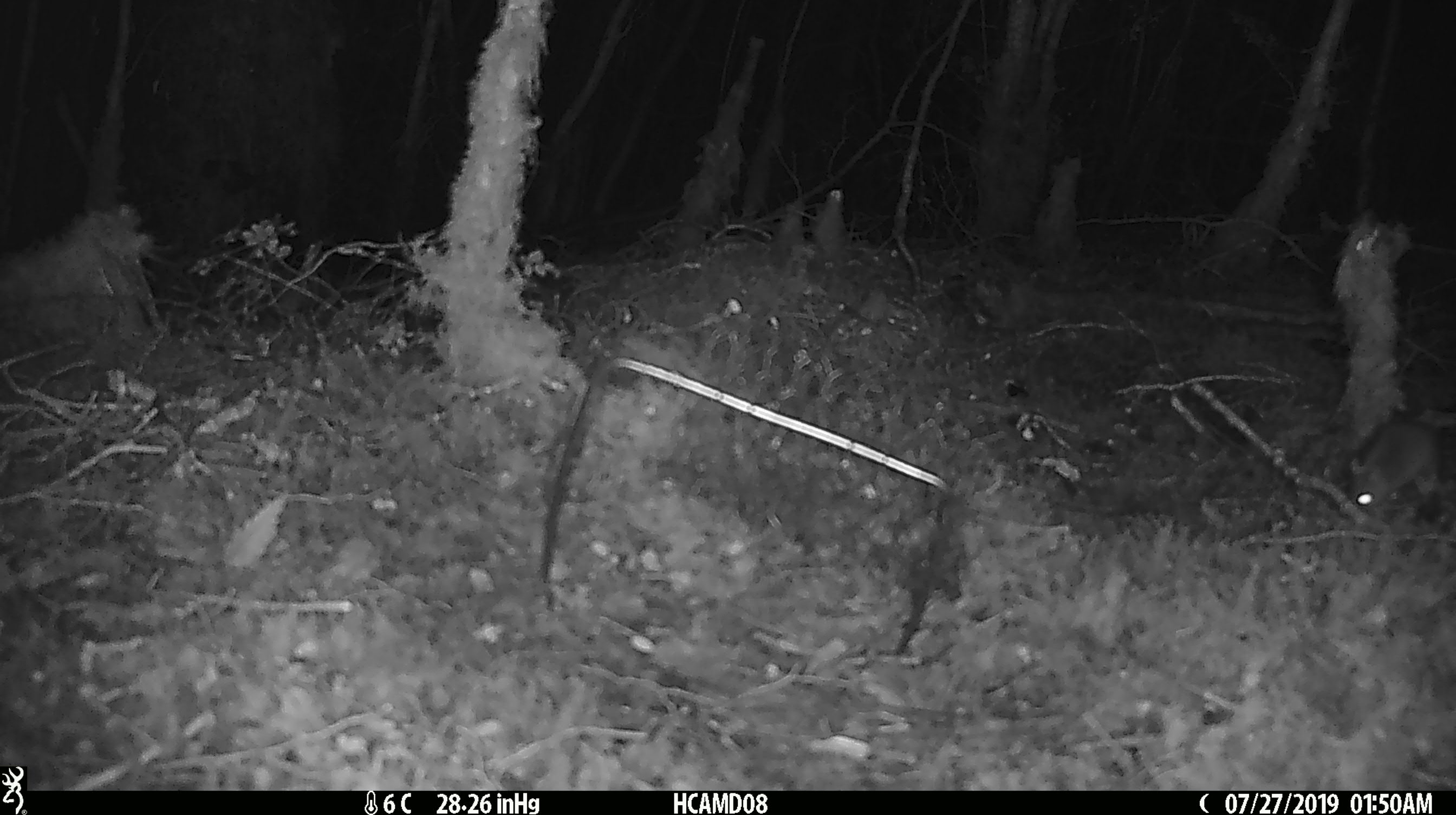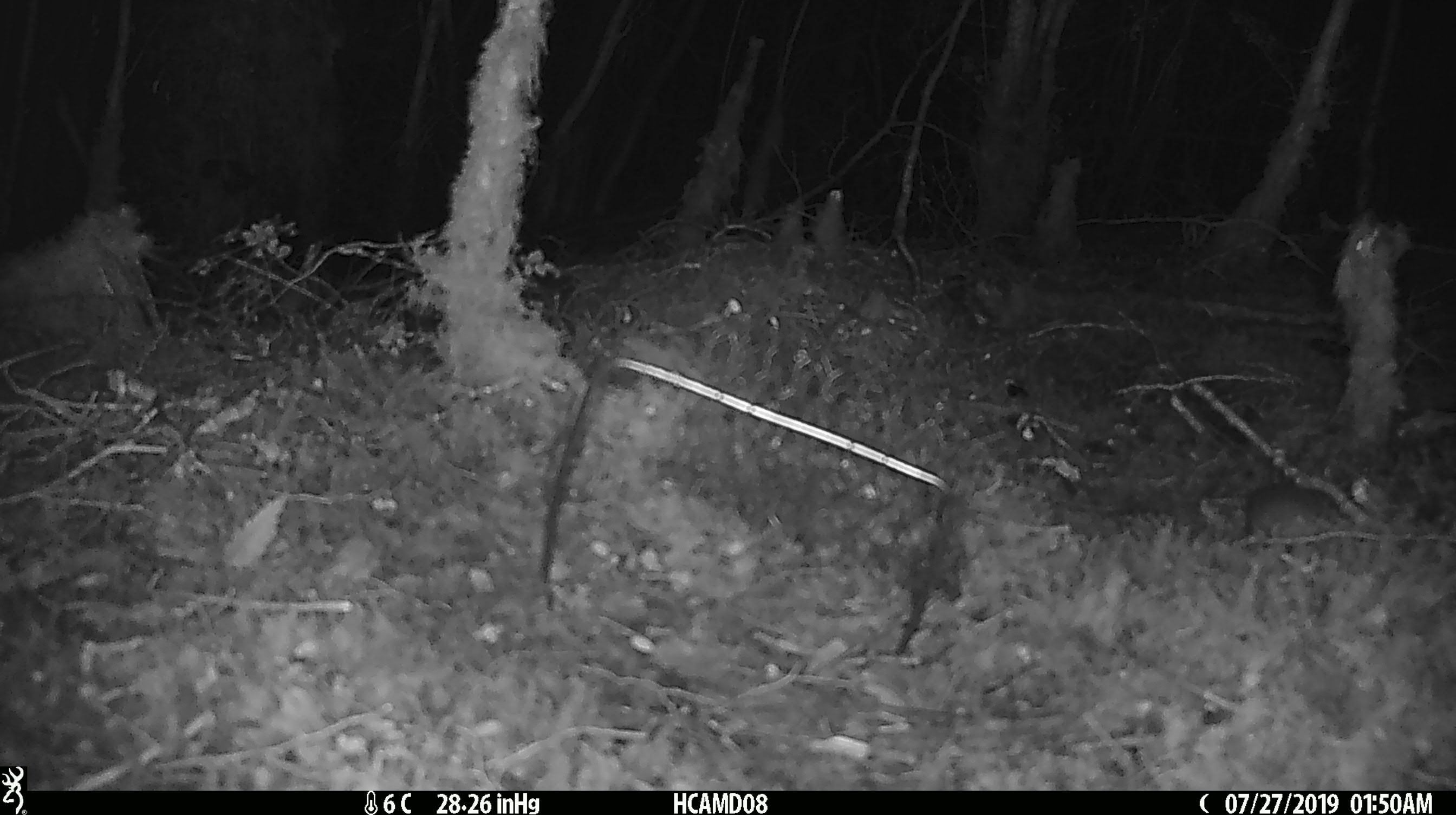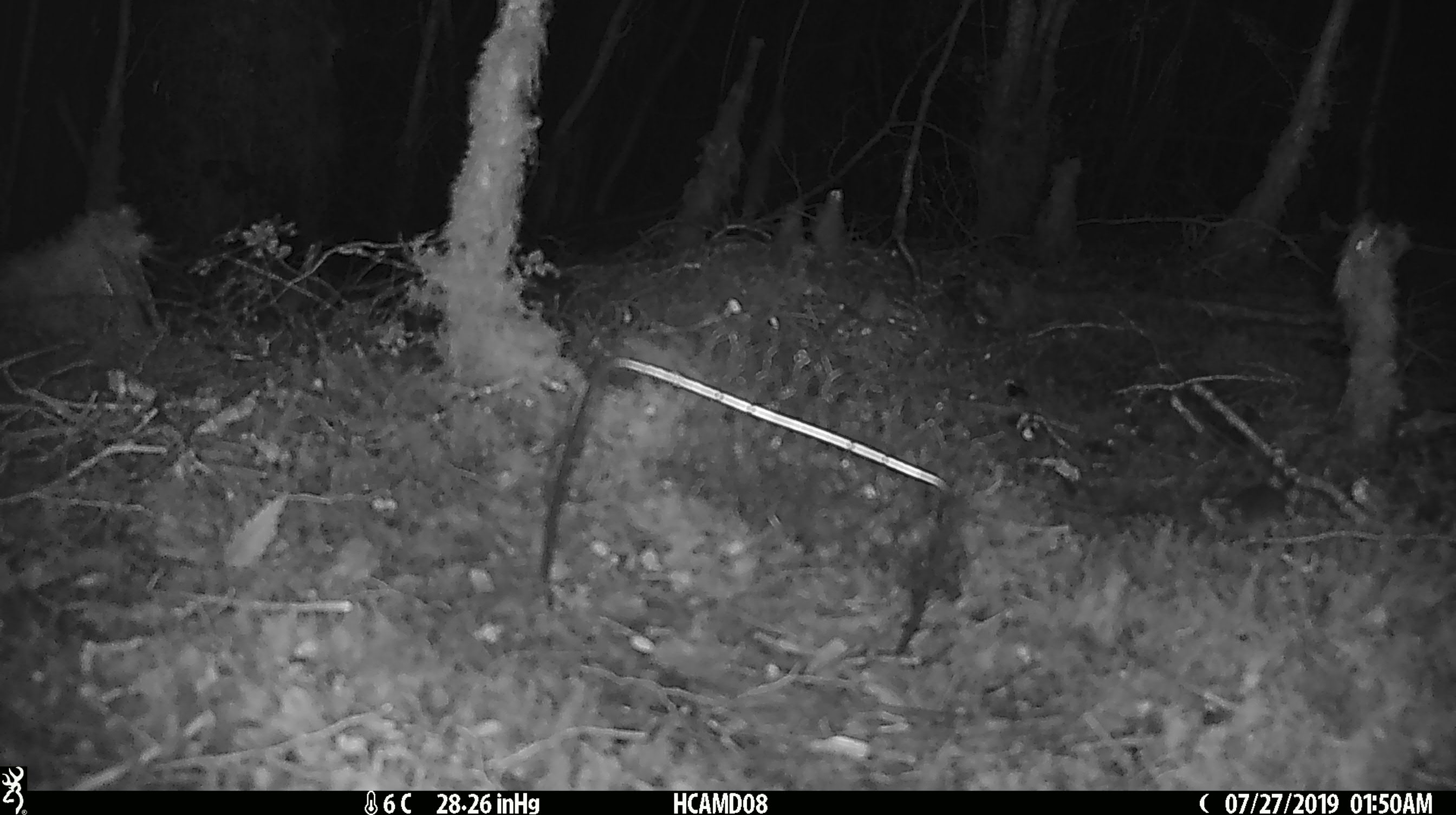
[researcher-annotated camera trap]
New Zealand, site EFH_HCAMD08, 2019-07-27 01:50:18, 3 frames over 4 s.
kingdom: Animalia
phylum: Chordata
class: Mammalia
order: Rodentia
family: Muridae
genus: Mus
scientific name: Mus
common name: mouse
Mouse (Mus).